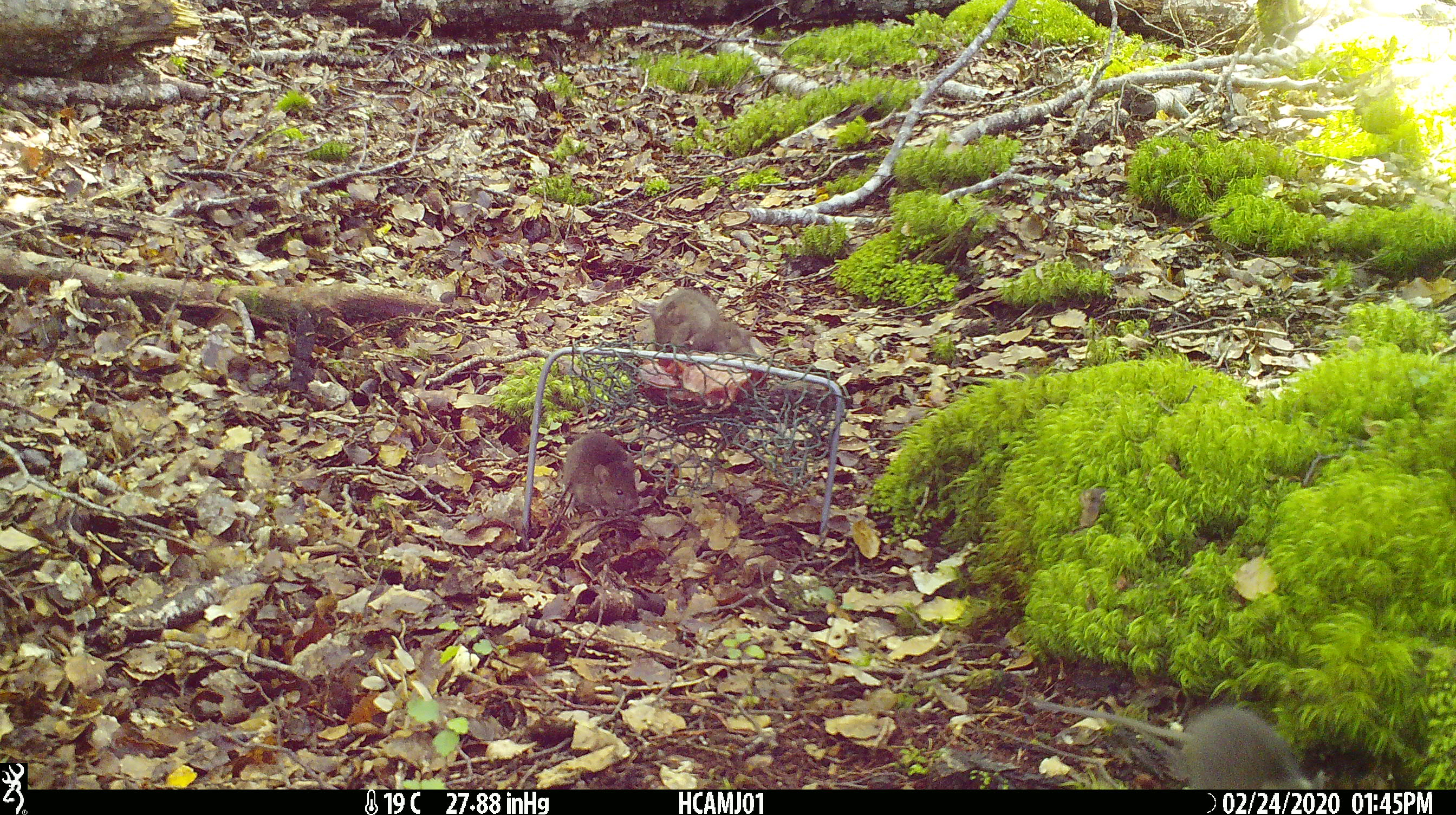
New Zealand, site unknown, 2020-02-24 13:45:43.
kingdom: Animalia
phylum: Chordata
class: Mammalia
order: Rodentia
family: Muridae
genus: Mus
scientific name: Mus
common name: mouse